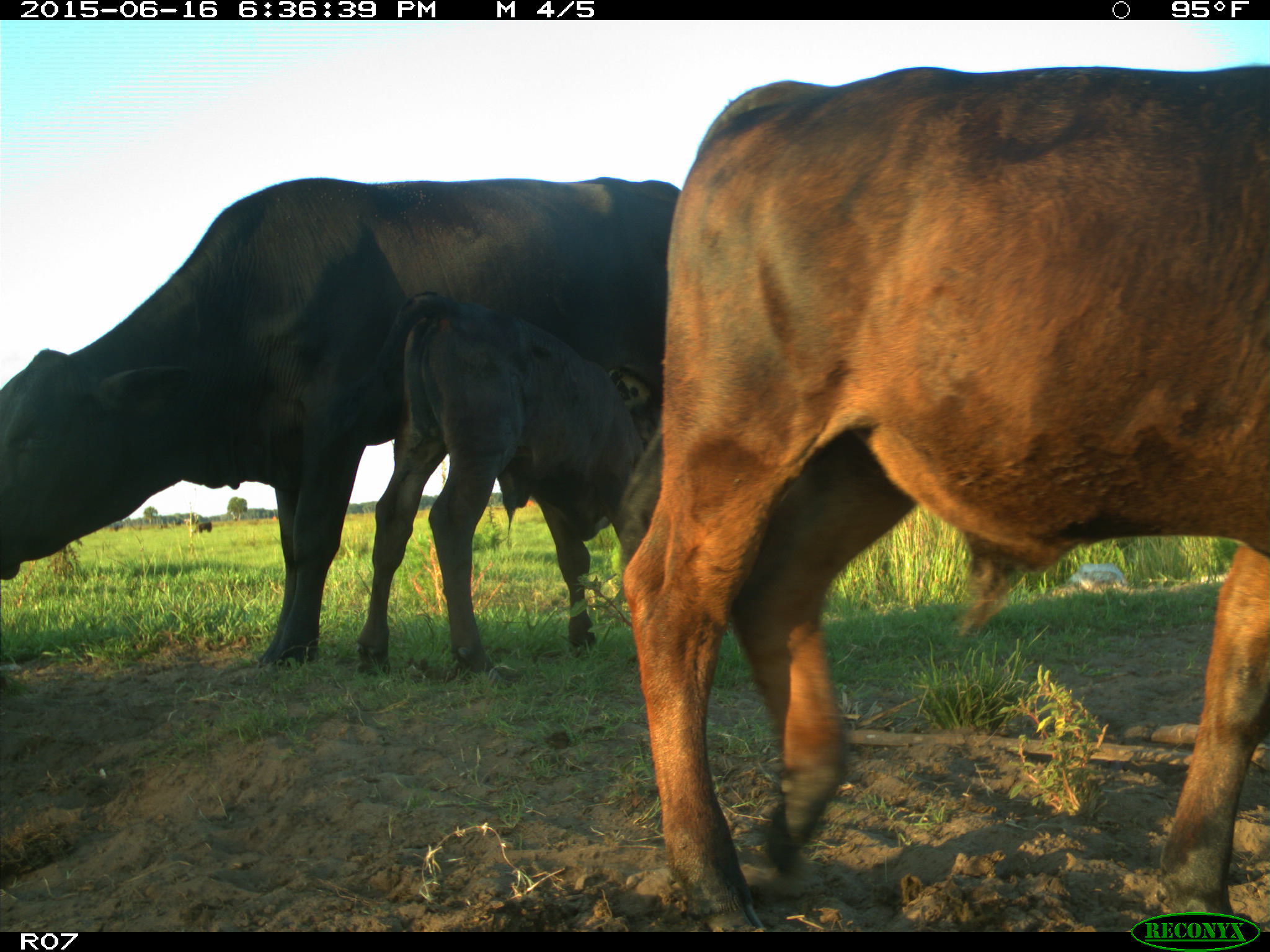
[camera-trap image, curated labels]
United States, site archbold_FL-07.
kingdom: Animalia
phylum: Chordata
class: Mammalia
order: Artiodactyla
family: Bovidae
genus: Bos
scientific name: Bos taurus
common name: domestic cow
Bos taurus (domestic cow).